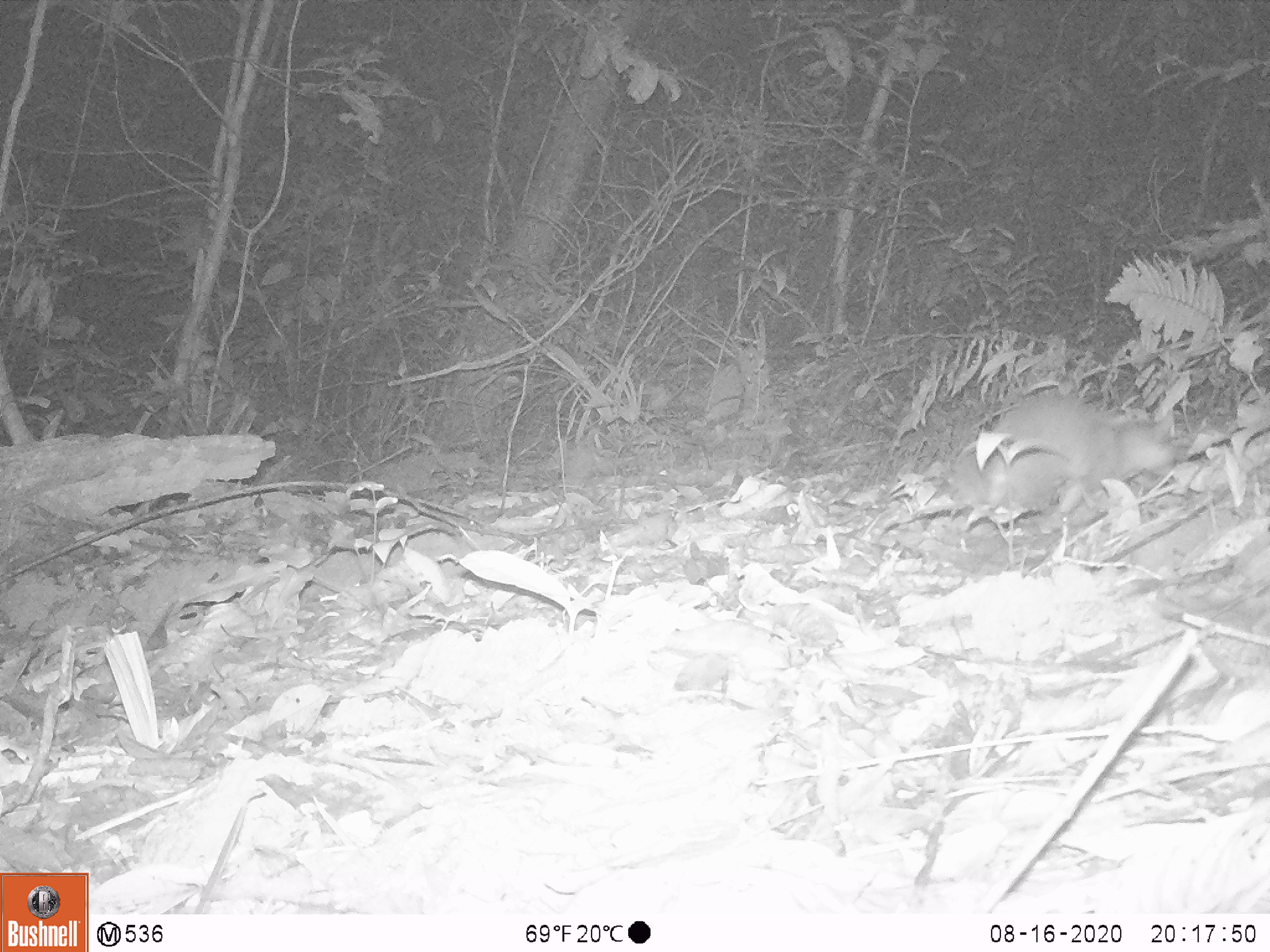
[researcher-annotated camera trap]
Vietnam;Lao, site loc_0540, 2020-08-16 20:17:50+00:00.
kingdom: Animalia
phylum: Chordata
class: Mammalia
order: Carnivora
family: Mustelidae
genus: Melogale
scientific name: Melogale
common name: ferret badger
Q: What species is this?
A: Ferret badger (Melogale).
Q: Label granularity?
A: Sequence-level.